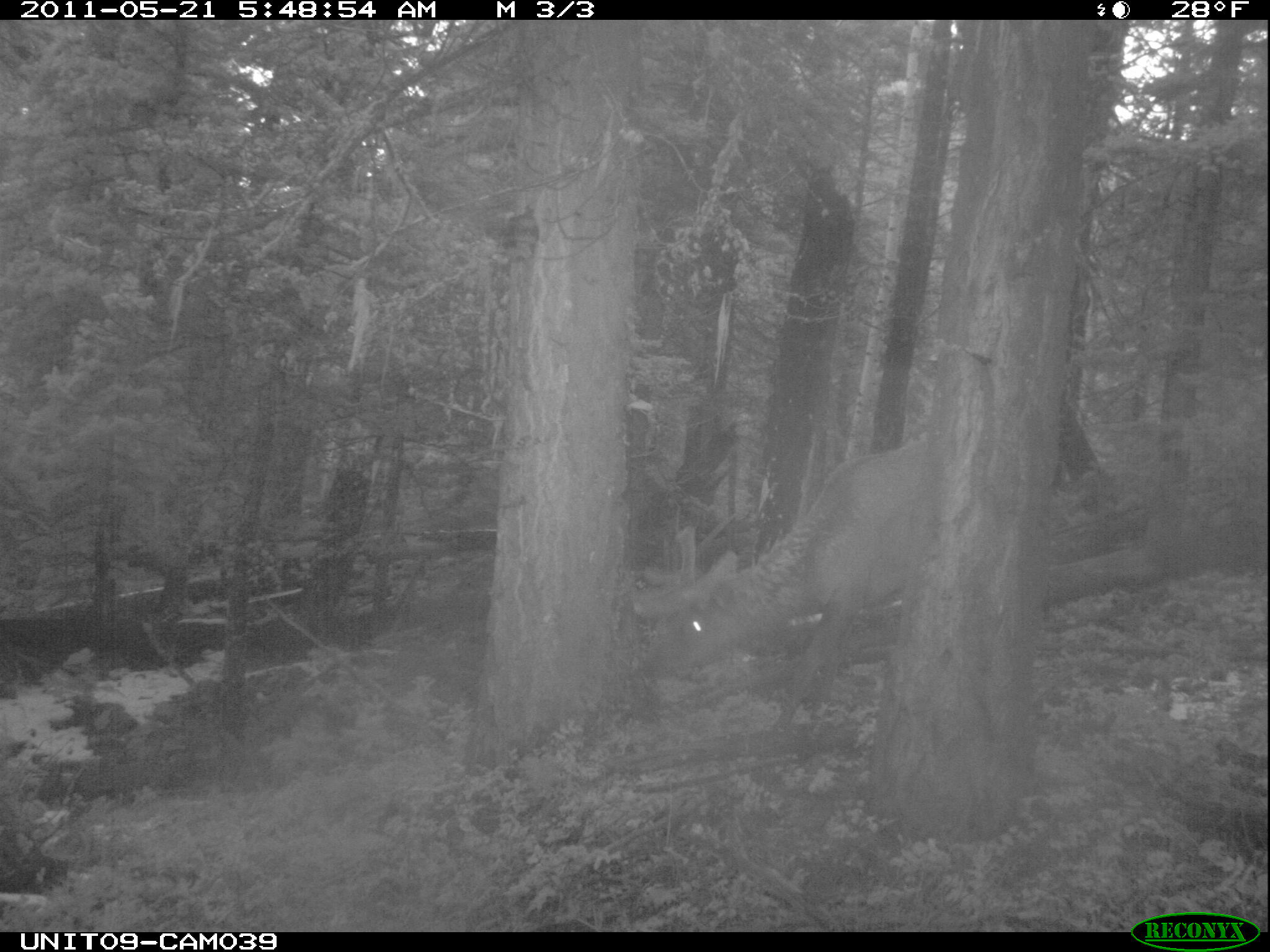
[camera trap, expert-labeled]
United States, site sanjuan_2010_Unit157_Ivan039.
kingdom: Animalia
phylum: Chordata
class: Mammalia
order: Artiodactyla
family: Cervidae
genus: Cervus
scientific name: Cervus elaphus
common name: red deer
Cervus elaphus (red deer).